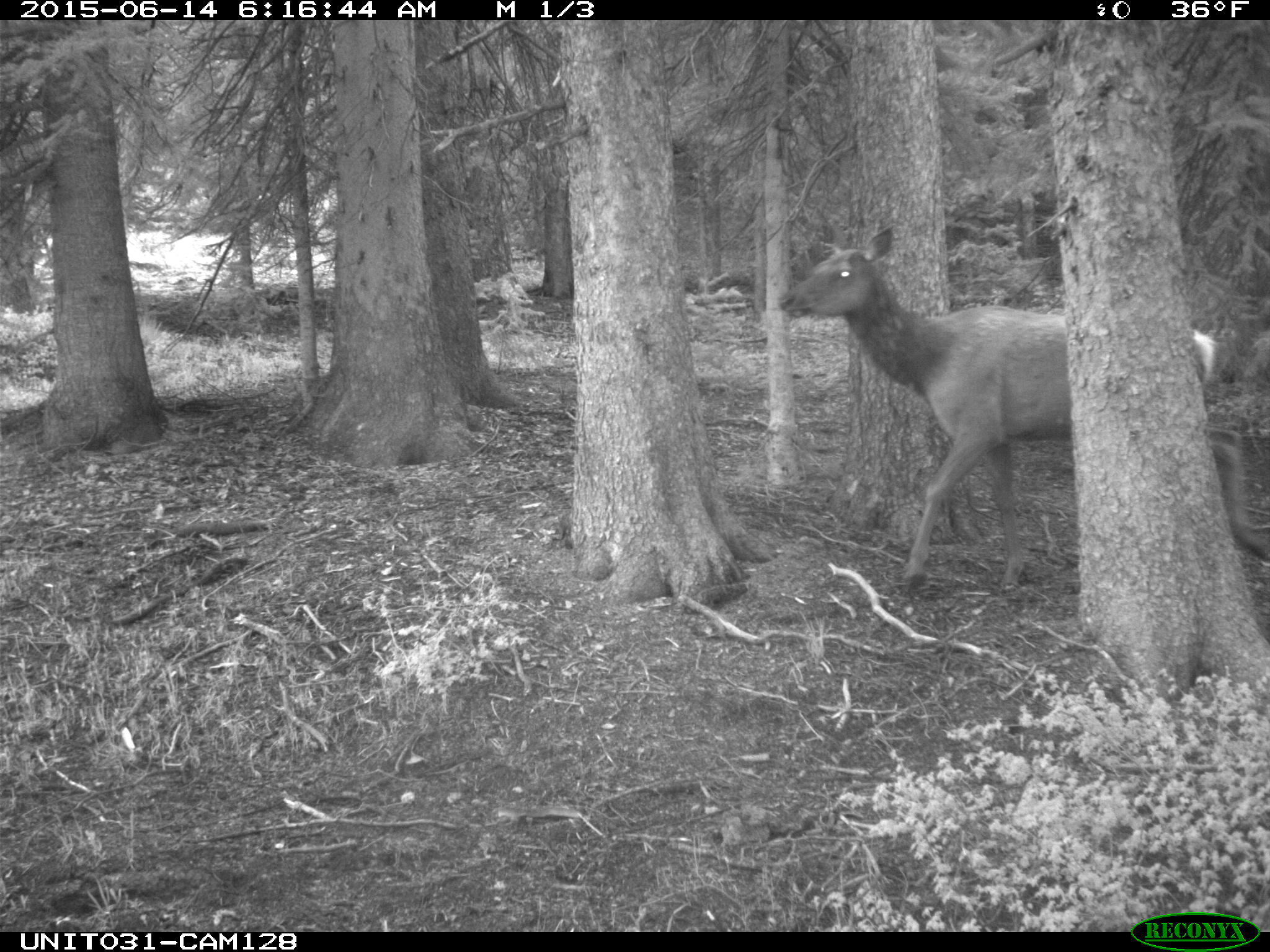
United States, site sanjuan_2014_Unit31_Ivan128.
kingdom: Animalia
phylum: Chordata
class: Mammalia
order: Artiodactyla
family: Cervidae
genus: Cervus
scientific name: Cervus elaphus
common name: red deer